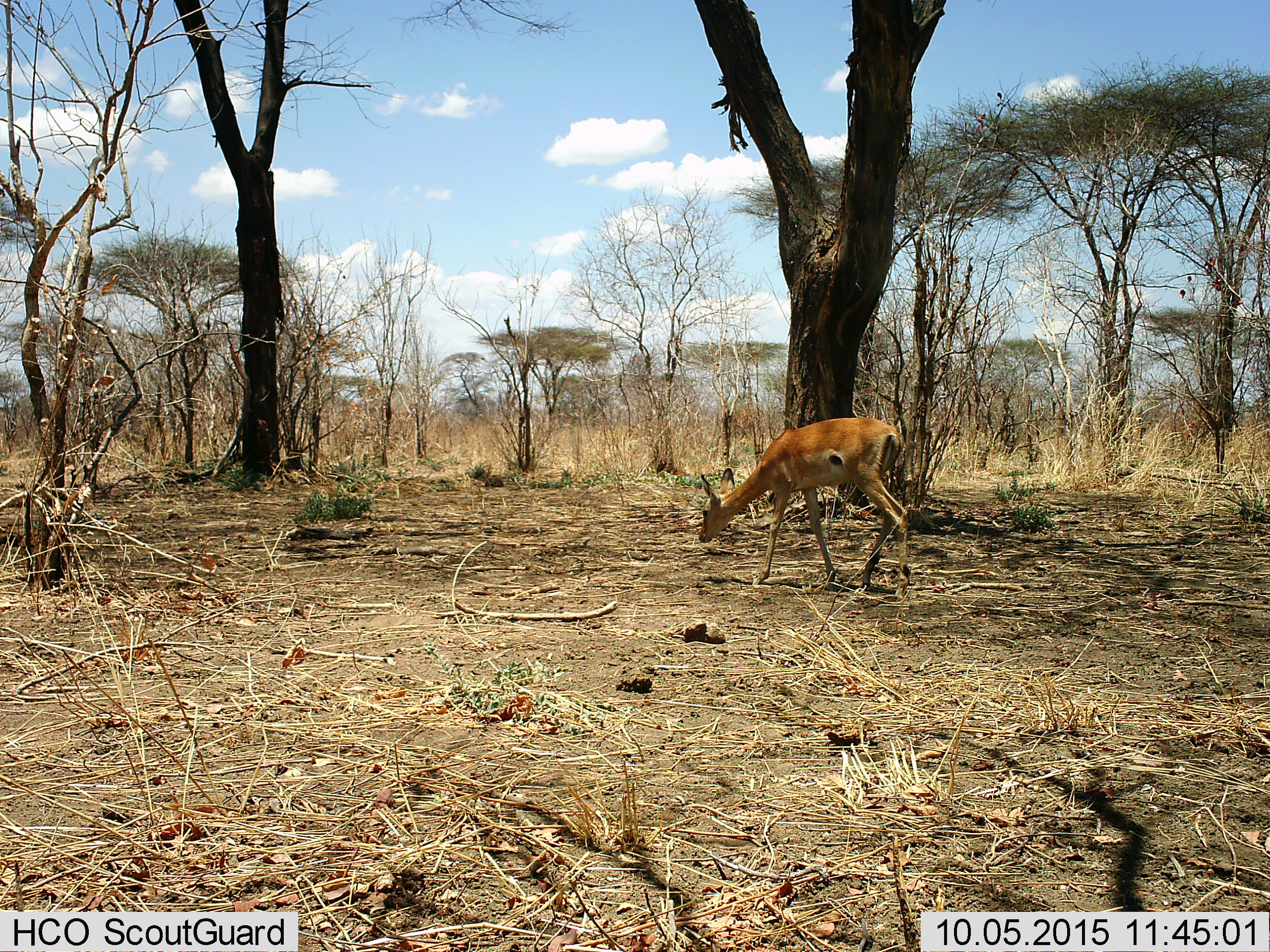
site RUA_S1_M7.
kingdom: Animalia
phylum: Chordata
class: Mammalia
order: Artiodactyla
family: Bovidae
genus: Aepyceros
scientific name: Aepyceros melampus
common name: impala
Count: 1.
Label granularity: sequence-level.